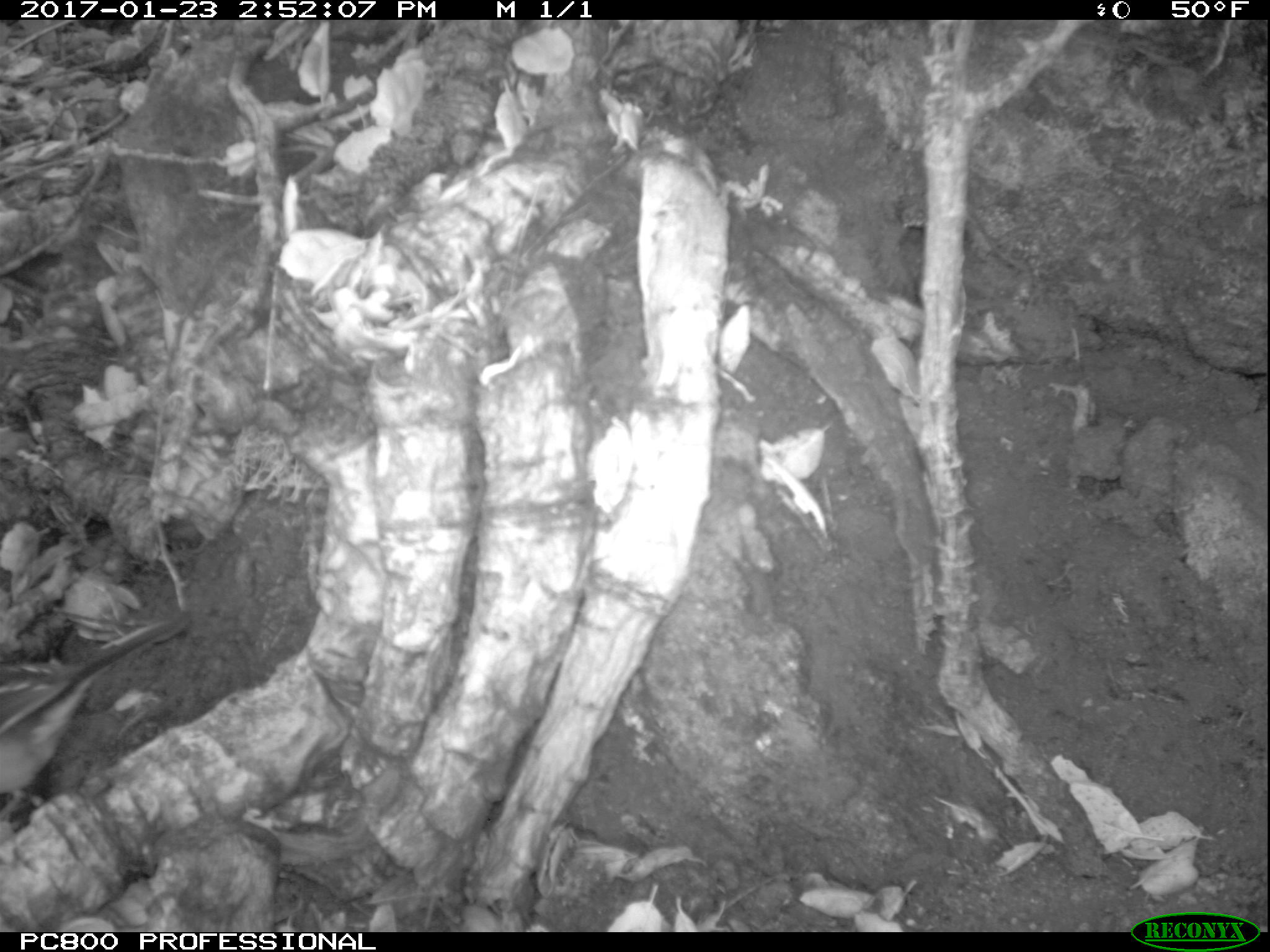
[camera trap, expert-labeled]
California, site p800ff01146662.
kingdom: Animalia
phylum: Chordata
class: Aves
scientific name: Aves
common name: bird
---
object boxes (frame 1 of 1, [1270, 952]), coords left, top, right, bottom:
bird: 0, 613, 189, 816